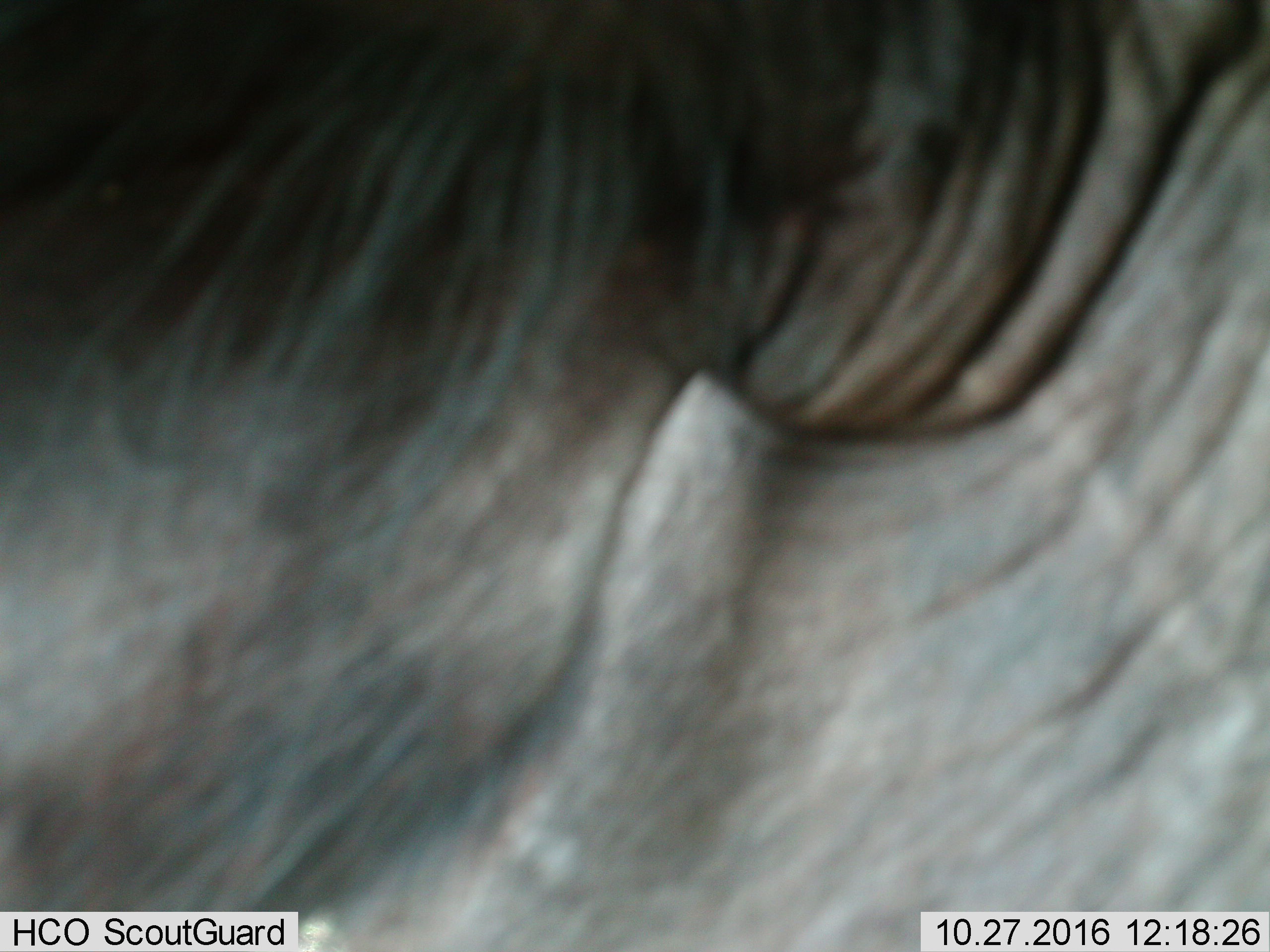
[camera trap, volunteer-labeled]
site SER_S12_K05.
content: unidentified animal